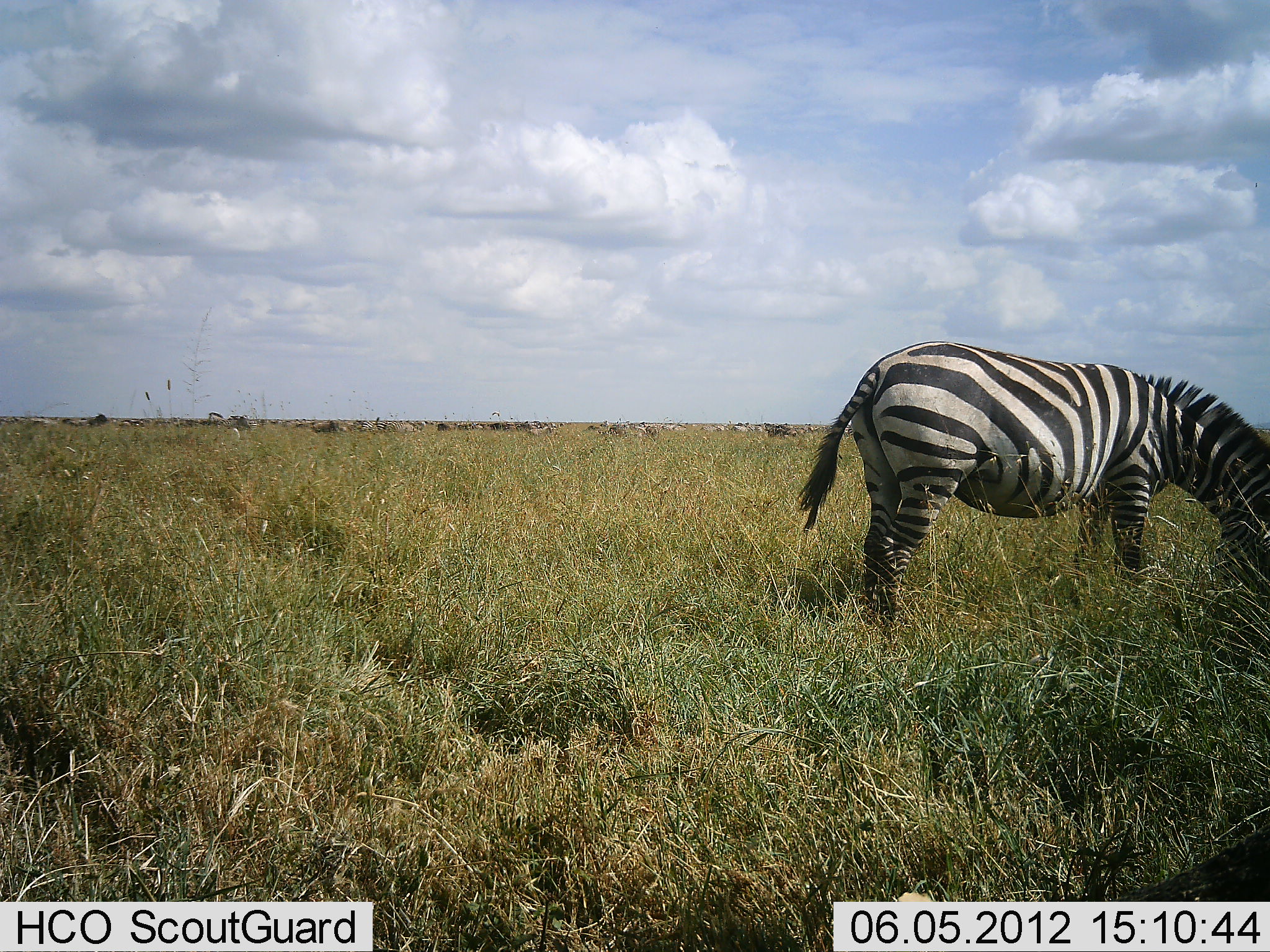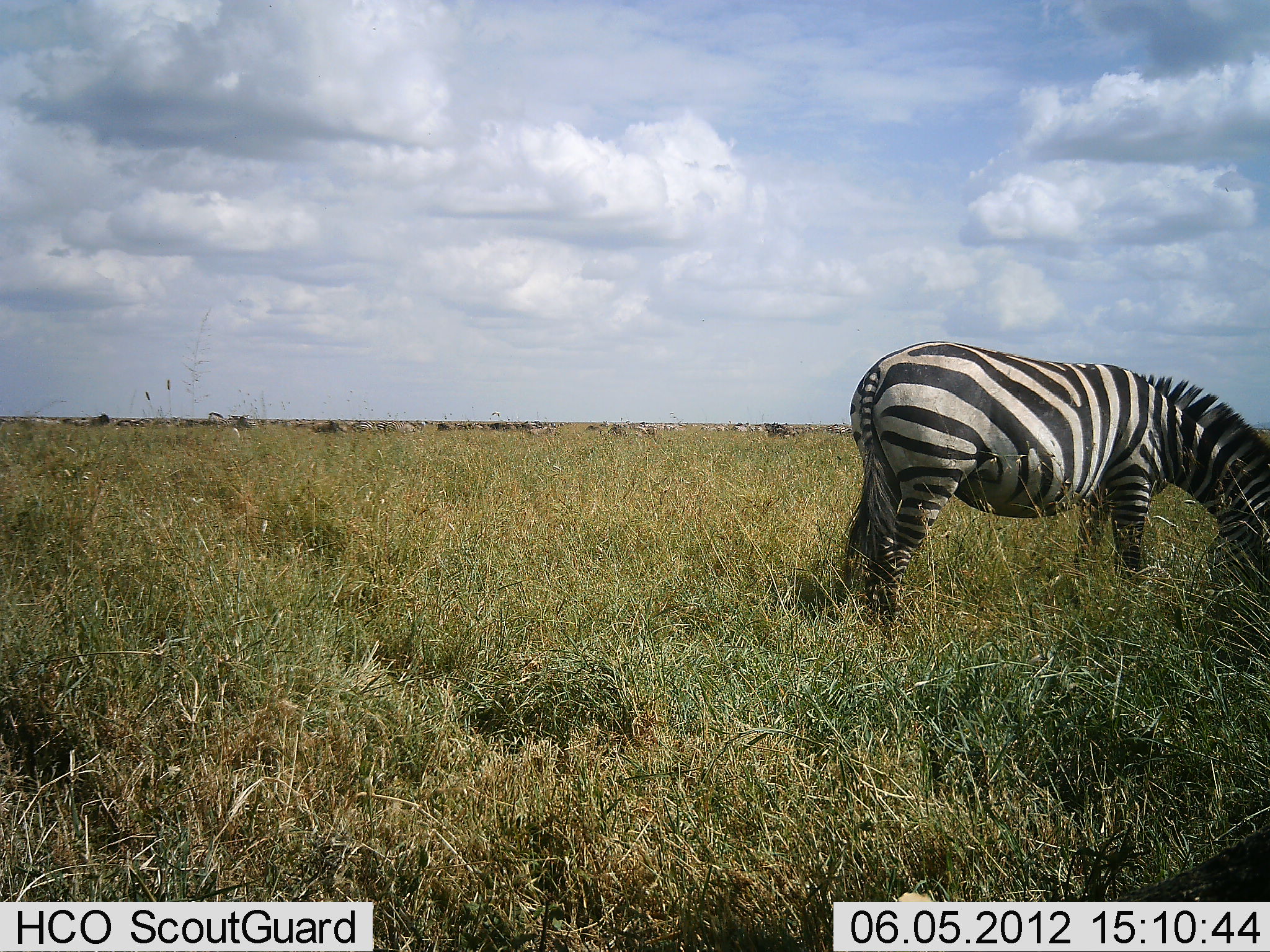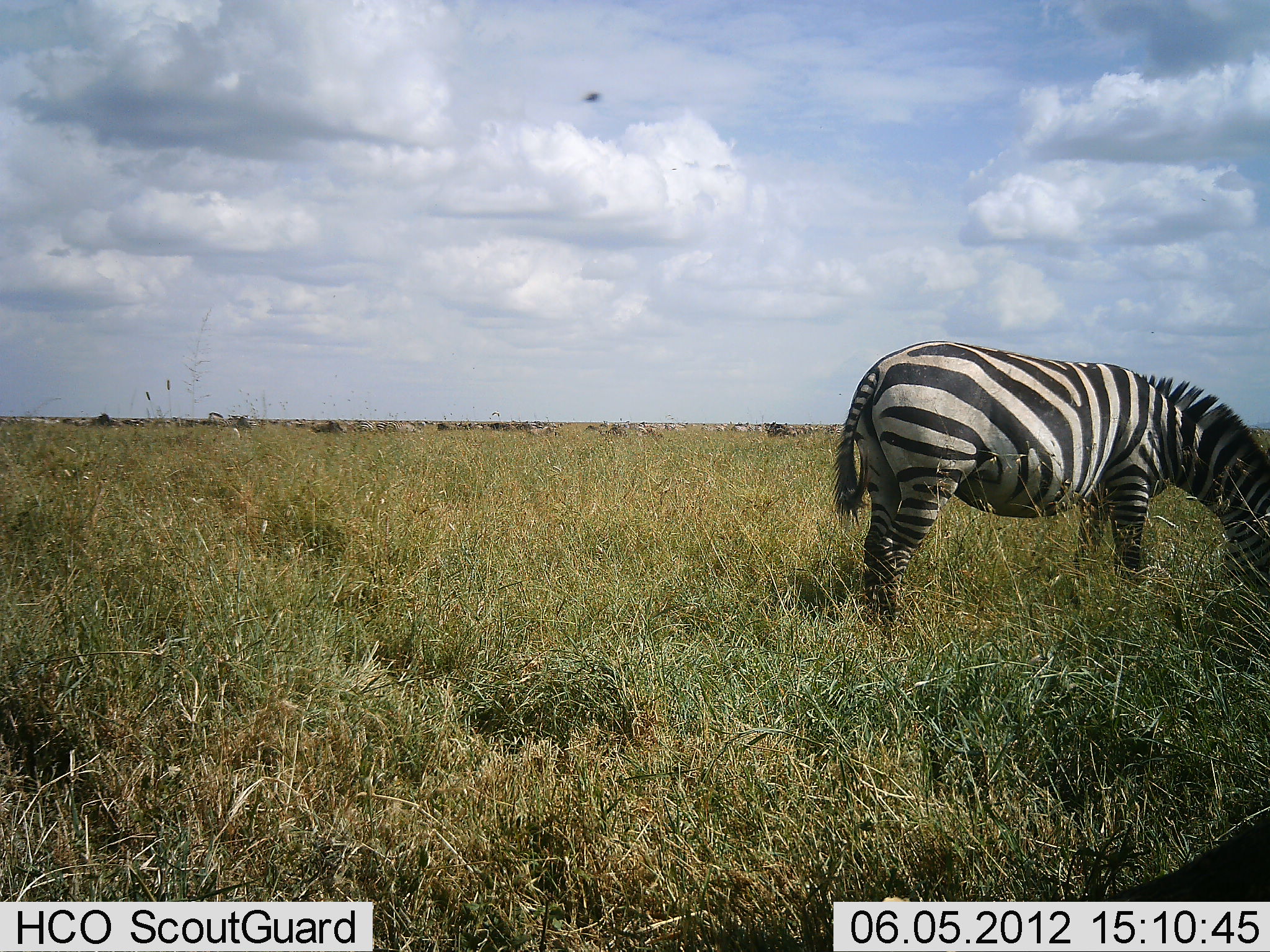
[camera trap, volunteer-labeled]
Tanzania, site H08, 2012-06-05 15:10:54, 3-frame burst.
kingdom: Animalia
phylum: Chordata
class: Mammalia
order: Perissodactyla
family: Equidae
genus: Equus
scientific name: Equus quagga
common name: plains zebra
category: zebra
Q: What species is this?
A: Zebra (plains zebra) (Equus quagga).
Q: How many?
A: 1.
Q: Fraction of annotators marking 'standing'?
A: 38%.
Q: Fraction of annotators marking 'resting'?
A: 0%.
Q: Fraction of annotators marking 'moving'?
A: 12%.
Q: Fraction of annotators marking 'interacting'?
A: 0%.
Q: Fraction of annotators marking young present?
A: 0%.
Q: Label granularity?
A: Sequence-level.